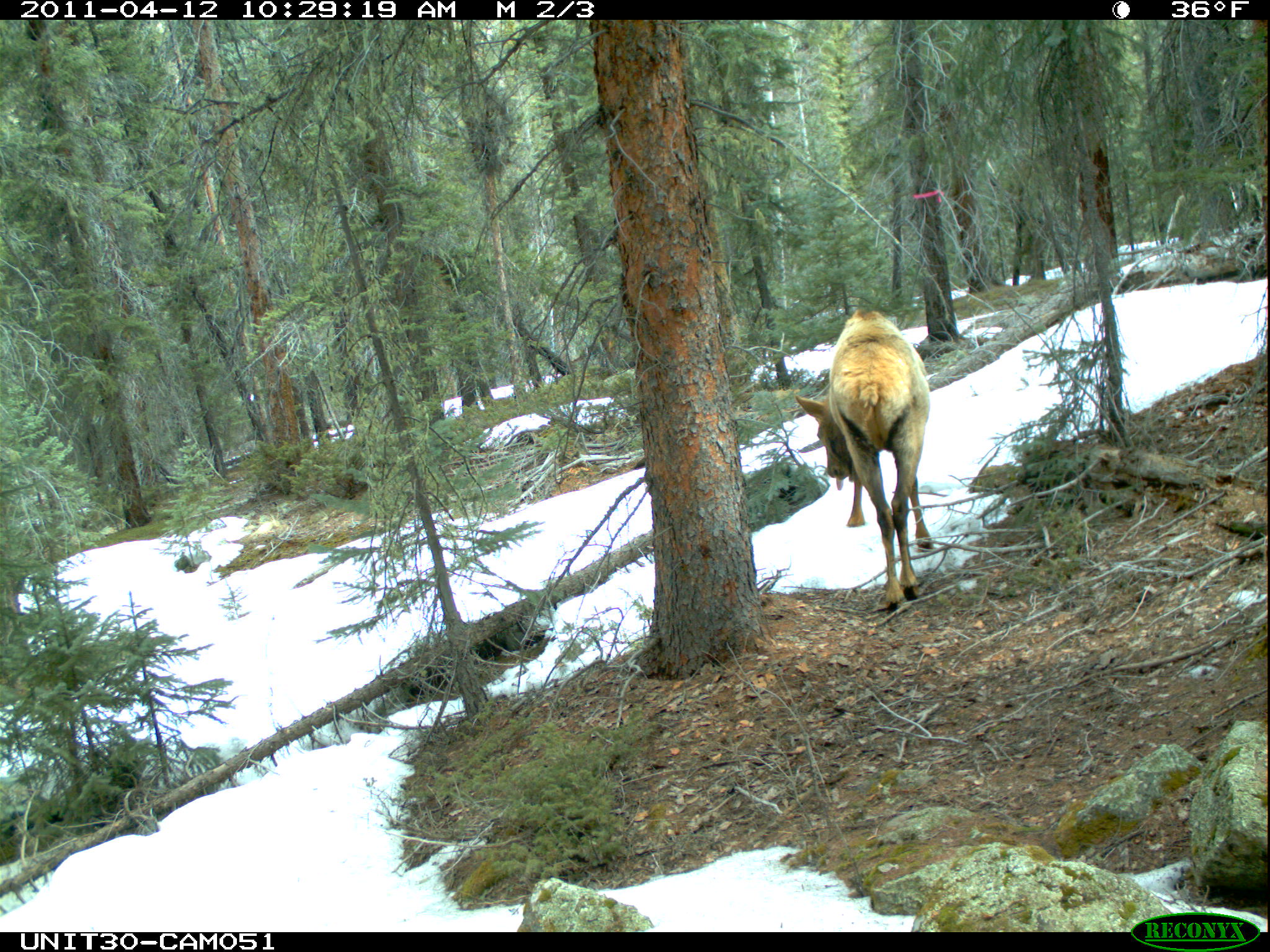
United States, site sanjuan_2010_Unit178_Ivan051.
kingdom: Animalia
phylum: Chordata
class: Mammalia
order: Artiodactyla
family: Cervidae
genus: Cervus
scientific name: Cervus elaphus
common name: red deer